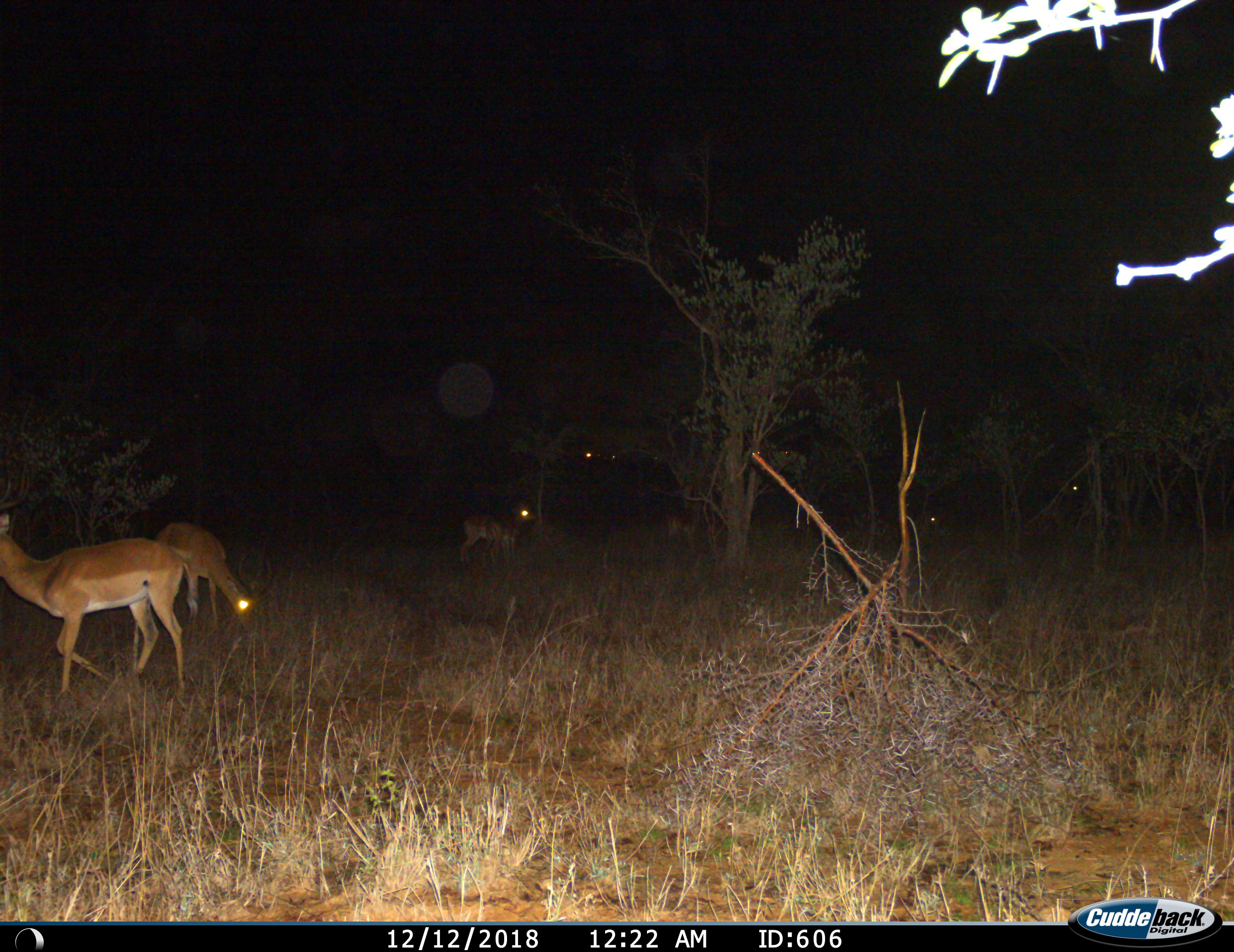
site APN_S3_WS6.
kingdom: Animalia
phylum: Chordata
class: Mammalia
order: Artiodactyla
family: Bovidae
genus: Aepyceros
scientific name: Aepyceros melampus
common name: impala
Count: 6.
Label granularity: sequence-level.